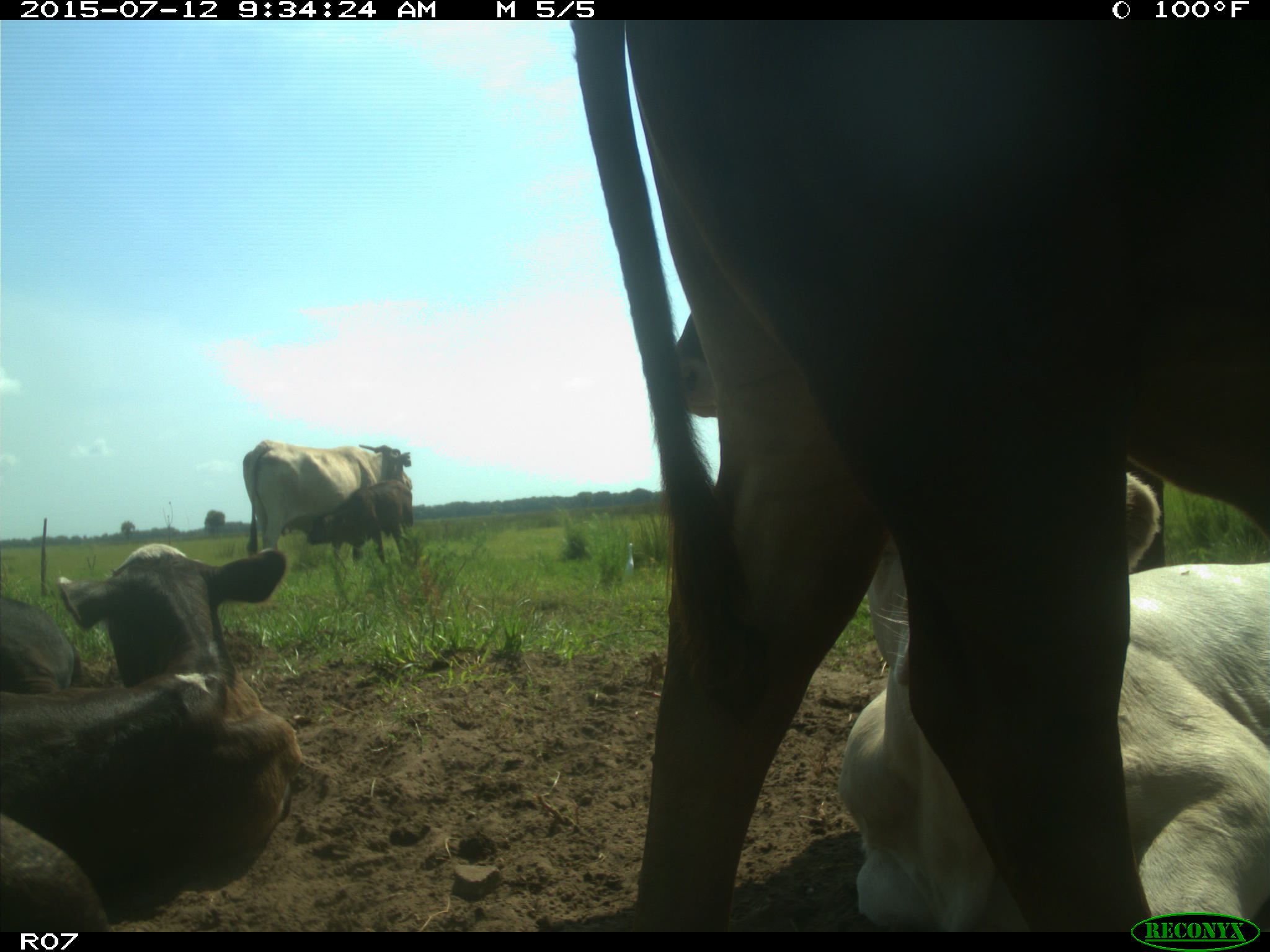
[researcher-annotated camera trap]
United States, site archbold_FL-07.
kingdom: Animalia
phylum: Chordata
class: Mammalia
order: Artiodactyla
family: Bovidae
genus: Bos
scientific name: Bos taurus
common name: domestic cow